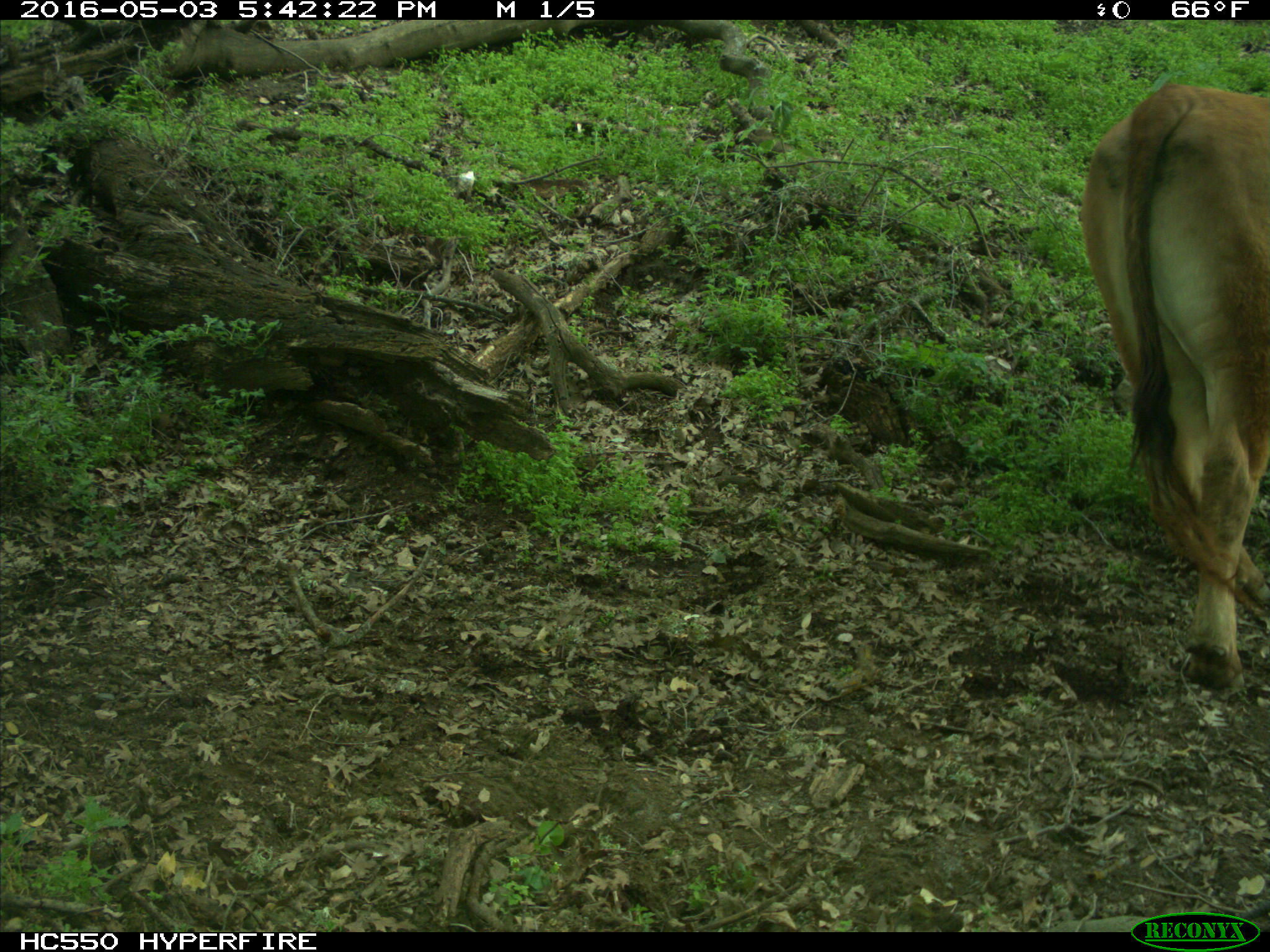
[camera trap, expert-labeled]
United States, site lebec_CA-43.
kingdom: Animalia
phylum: Chordata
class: Mammalia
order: Artiodactyla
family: Bovidae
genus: Bos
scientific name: Bos taurus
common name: domestic cow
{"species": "Bos taurus (domestic cow)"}